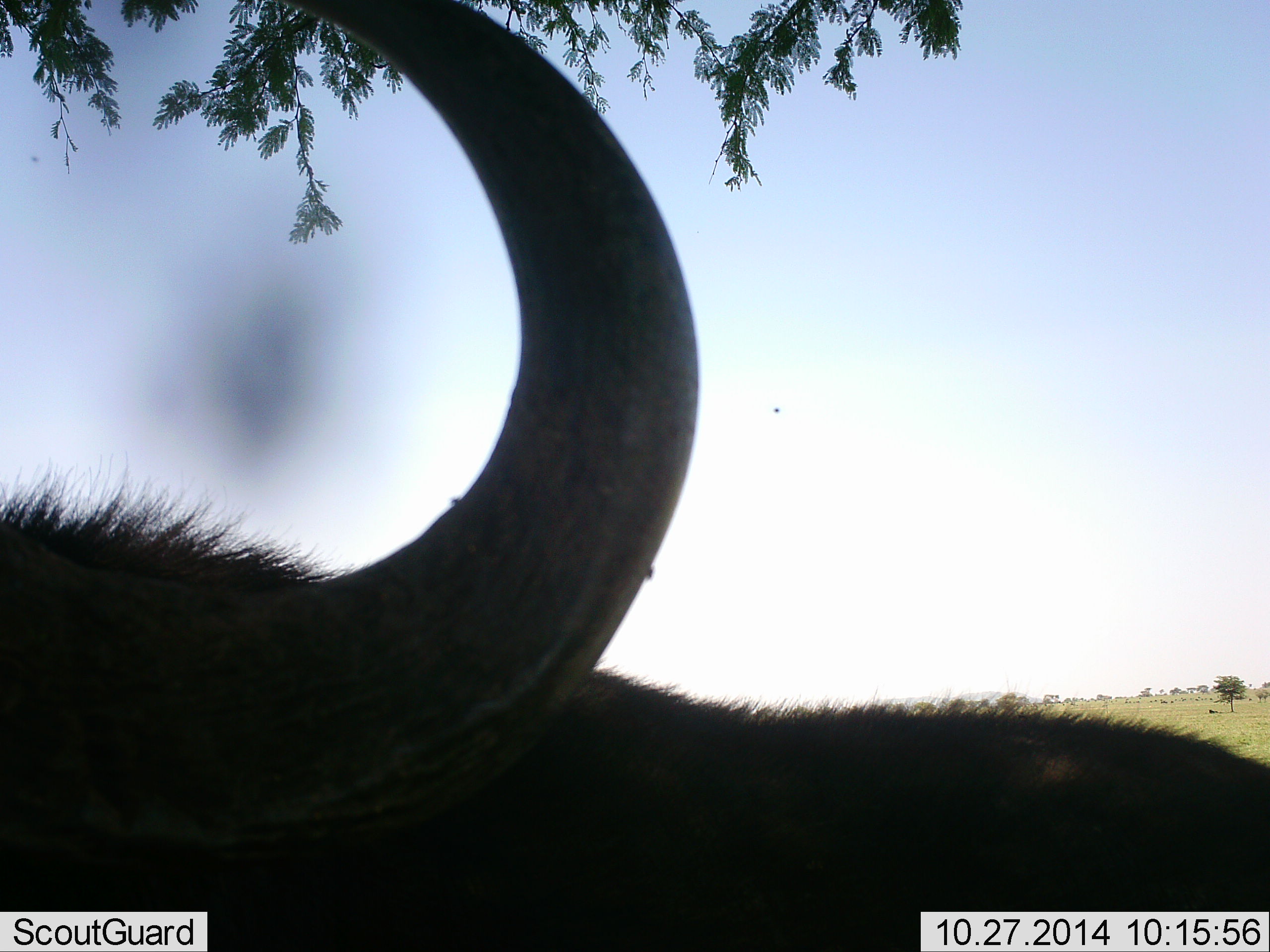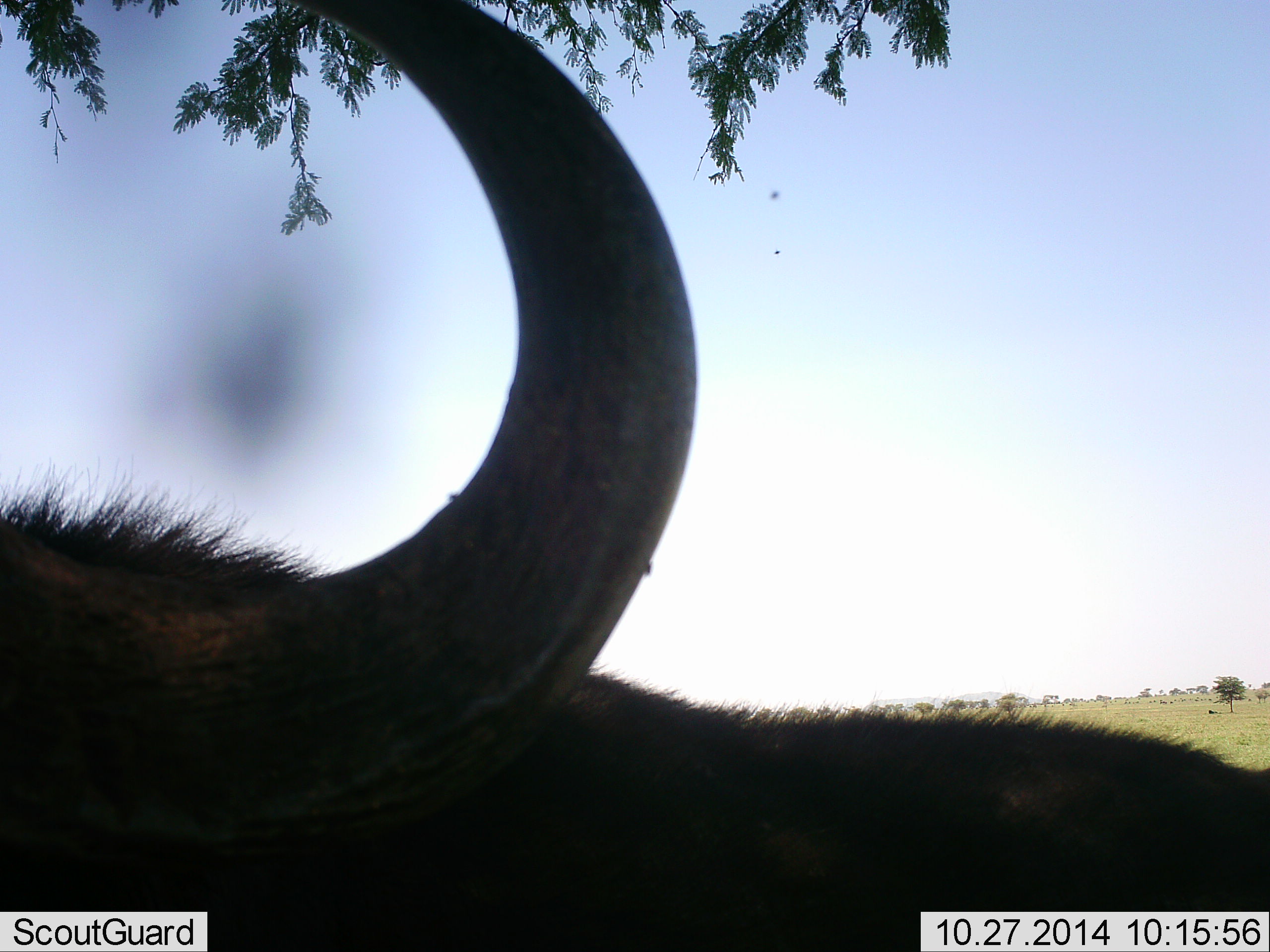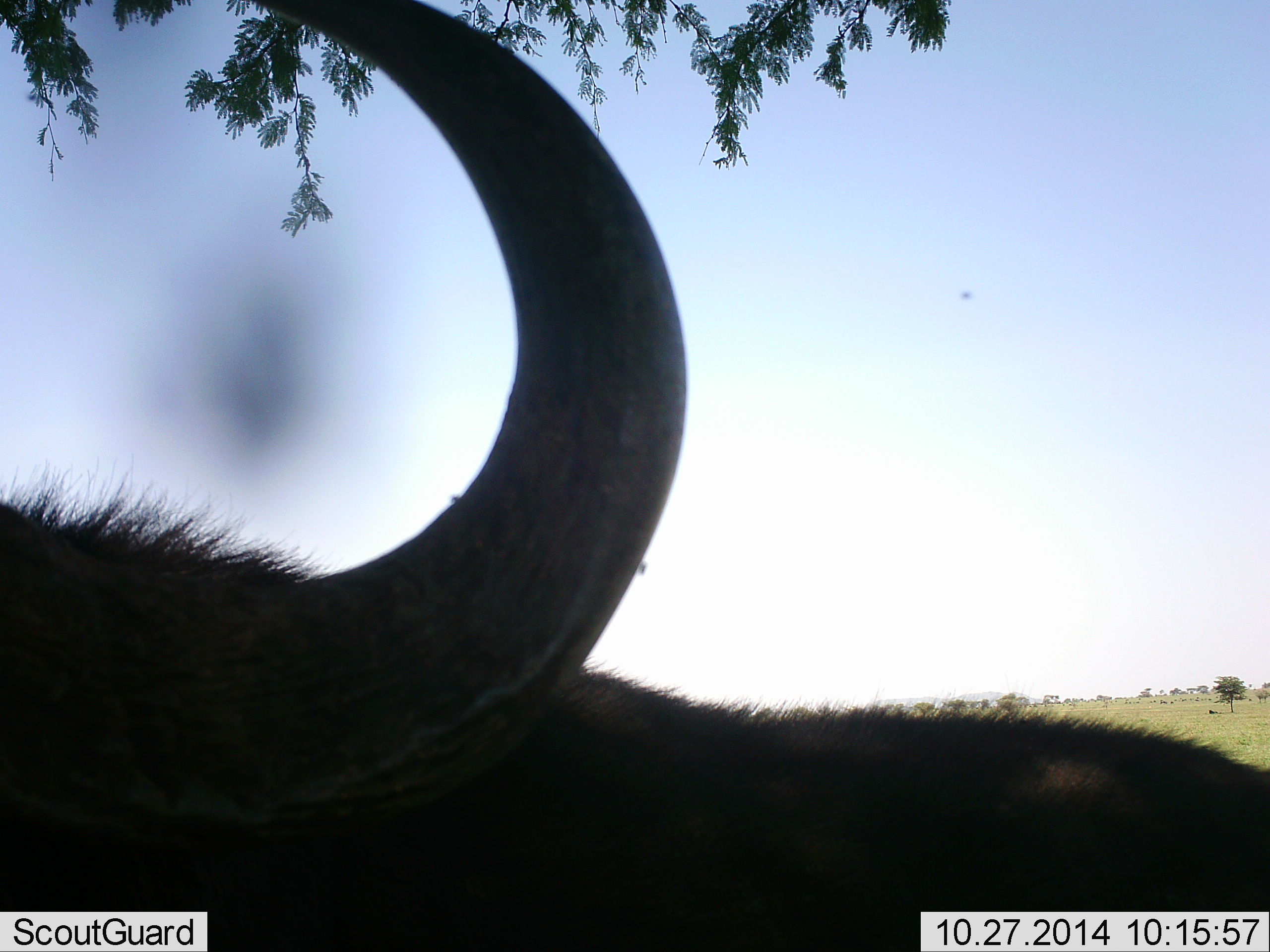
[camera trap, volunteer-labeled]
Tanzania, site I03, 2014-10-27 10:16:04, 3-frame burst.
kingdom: Animalia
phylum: Chordata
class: Mammalia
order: Artiodactyla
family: Bovidae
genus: Connochaetes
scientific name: Connochaetes taurinus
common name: blue wildebeest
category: wildebeest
Wildebeest (blue wildebeest) (Connochaetes taurinus), count 1. Behavior (volunteer vote fractions): standing 64%, resting 36%, moving 0%, interacting 9%. Young present (vote fraction): 0%. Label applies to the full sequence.